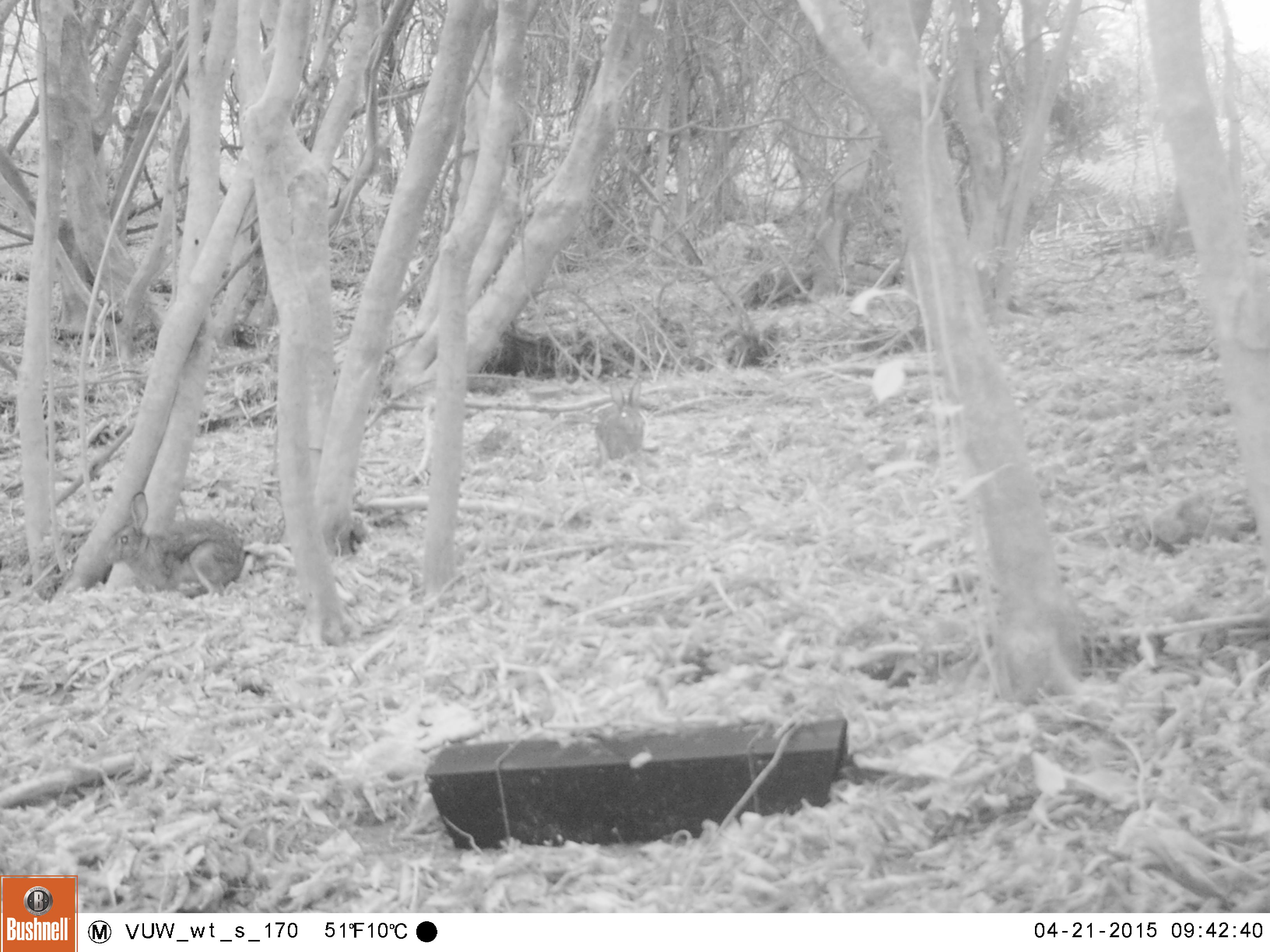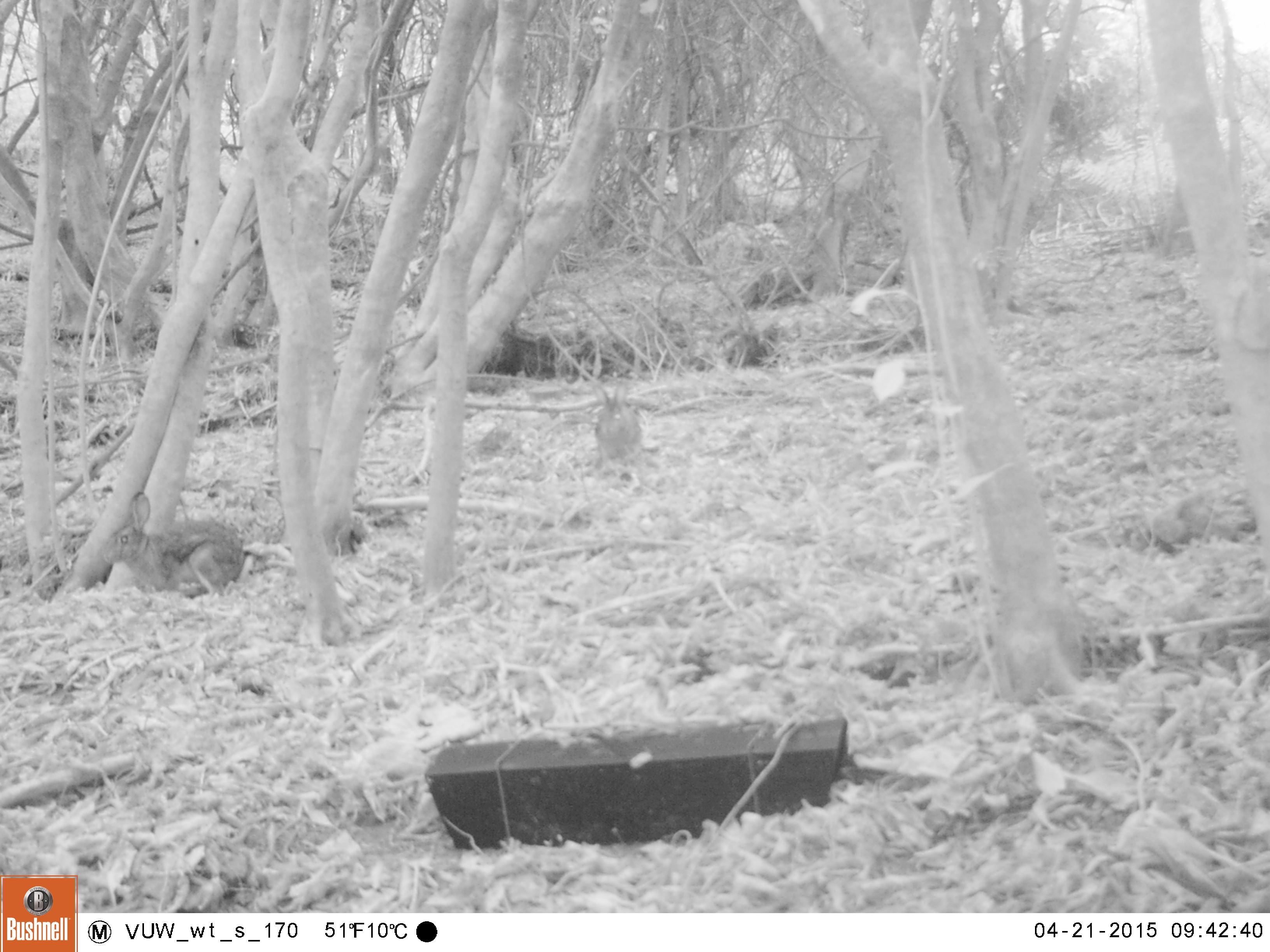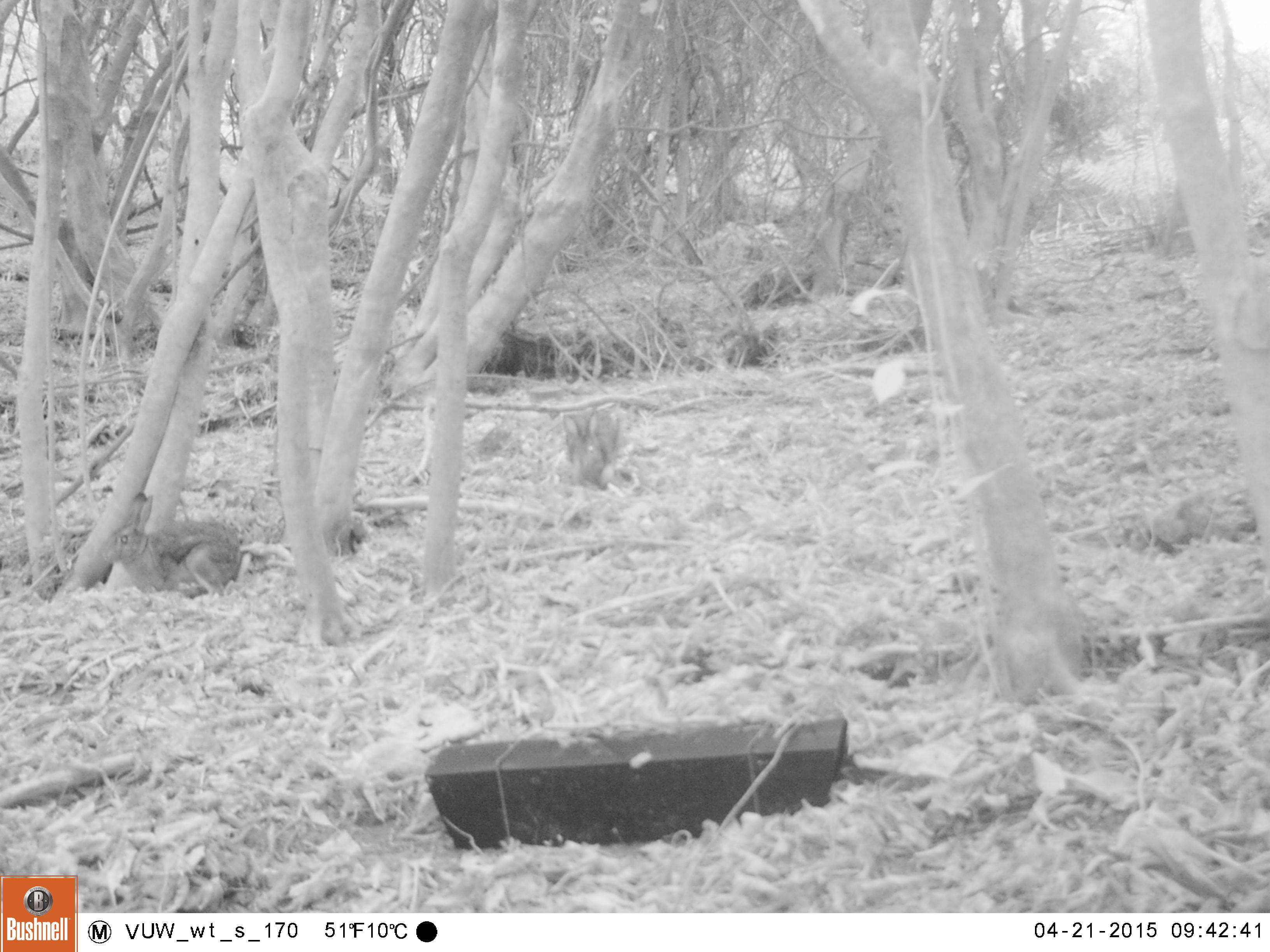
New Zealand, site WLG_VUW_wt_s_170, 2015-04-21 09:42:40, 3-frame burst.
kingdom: Animalia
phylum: Chordata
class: Mammalia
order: Lagomorpha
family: Leporidae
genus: Oryctolagus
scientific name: Oryctolagus cuniculus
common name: european rabbit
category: rabbit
Rabbit (european rabbit) (Oryctolagus cuniculus).